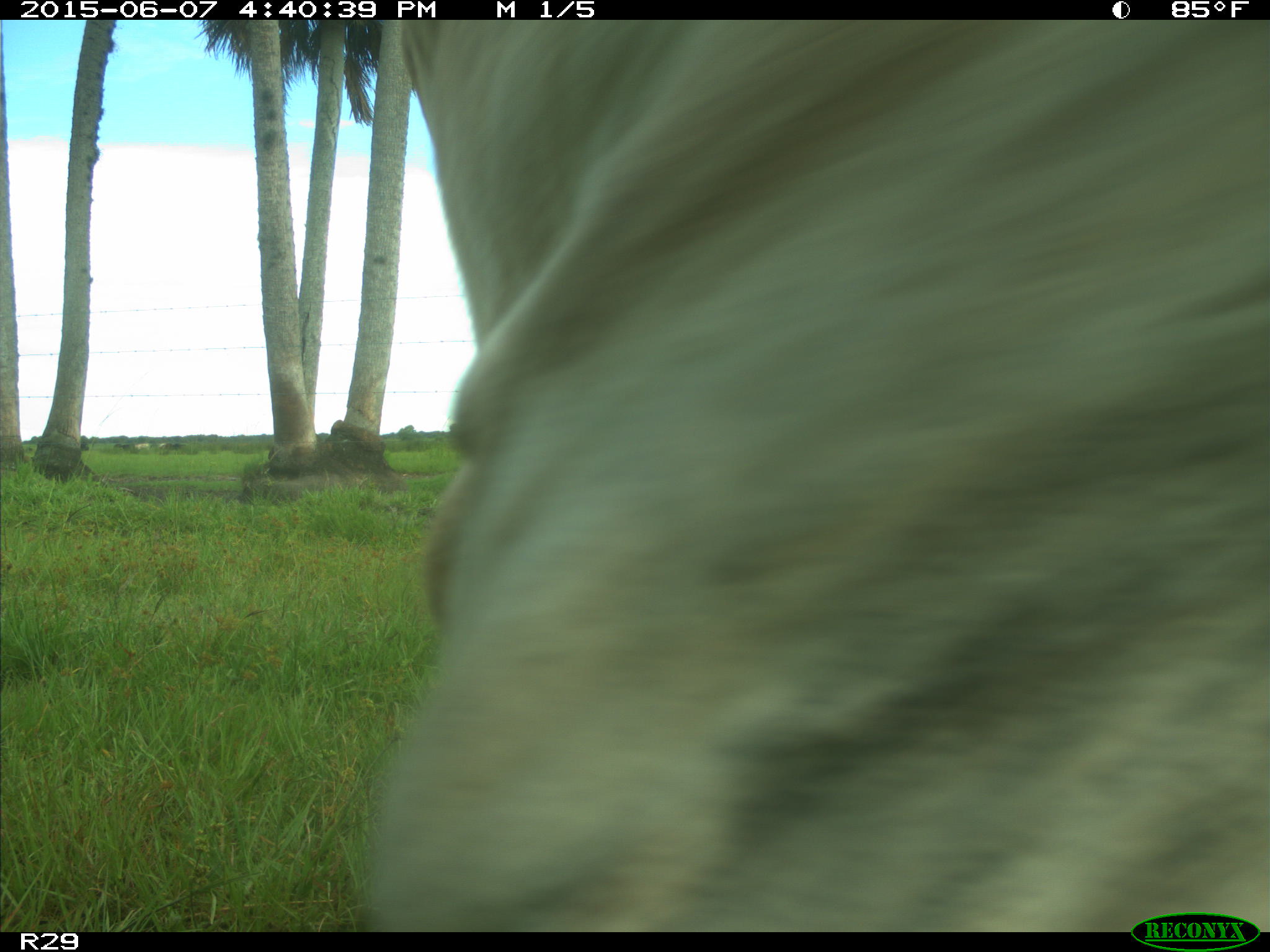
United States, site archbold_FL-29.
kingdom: Animalia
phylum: Chordata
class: Mammalia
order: Artiodactyla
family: Bovidae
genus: Bos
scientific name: Bos taurus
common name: domestic cow